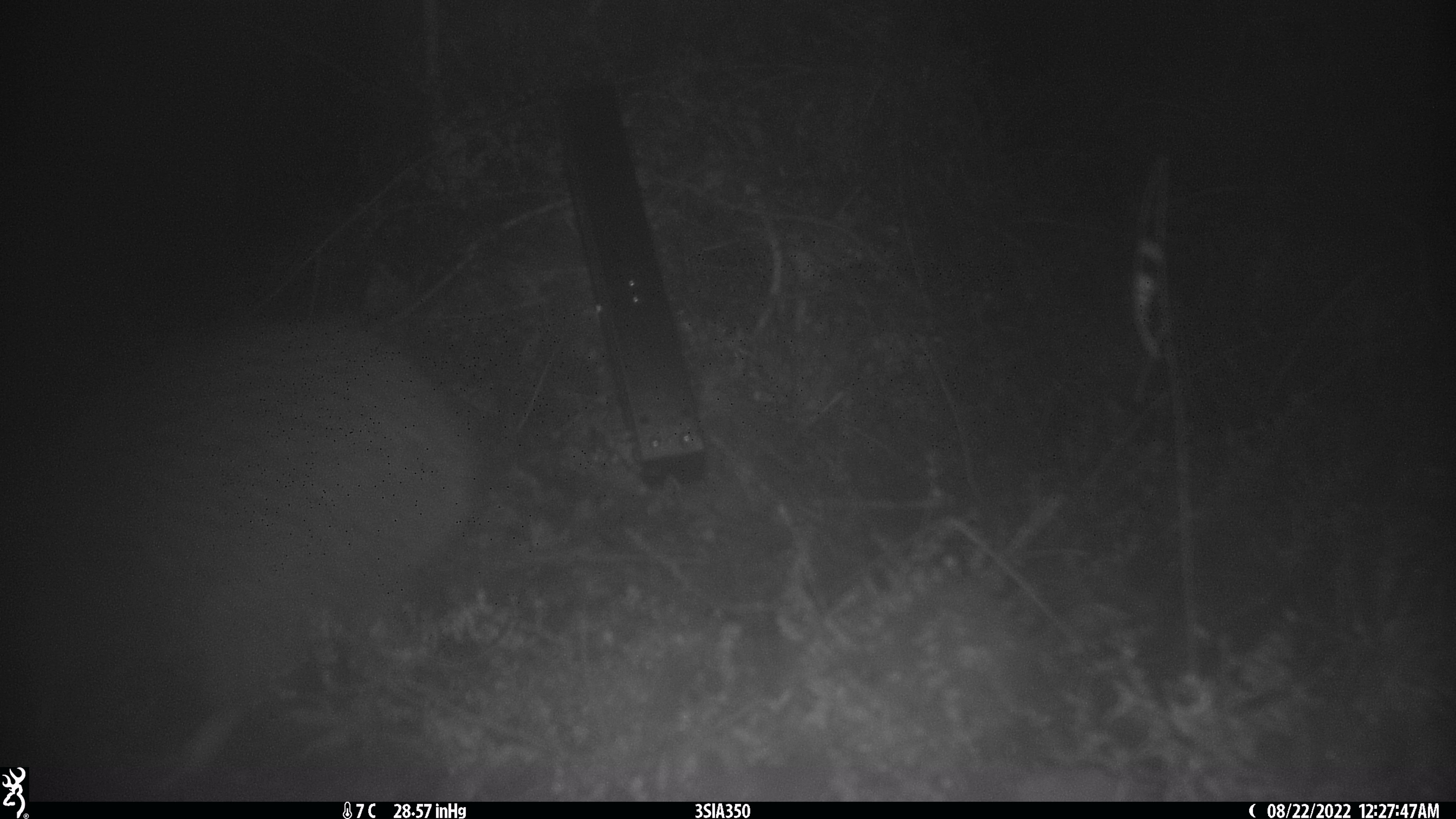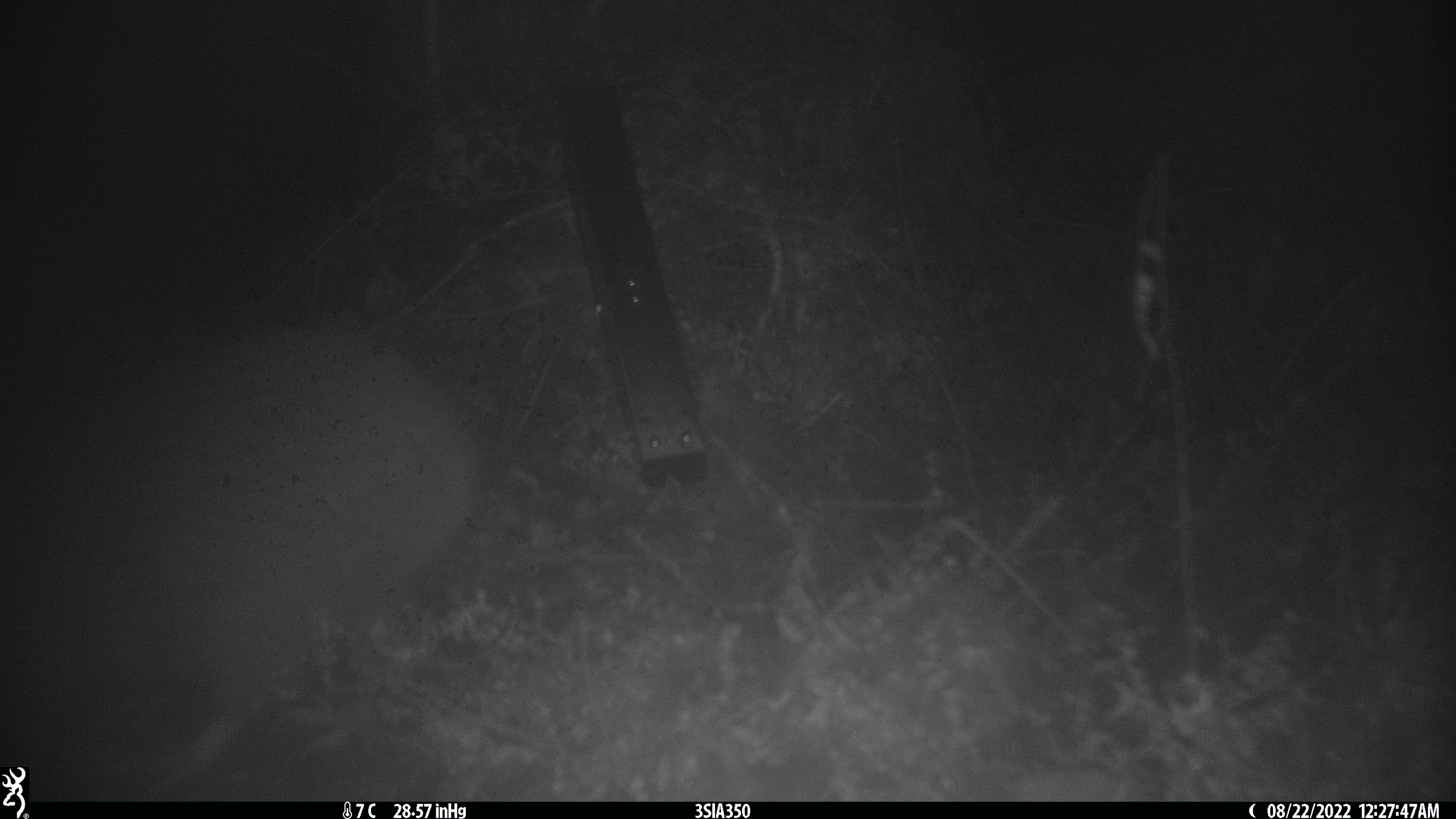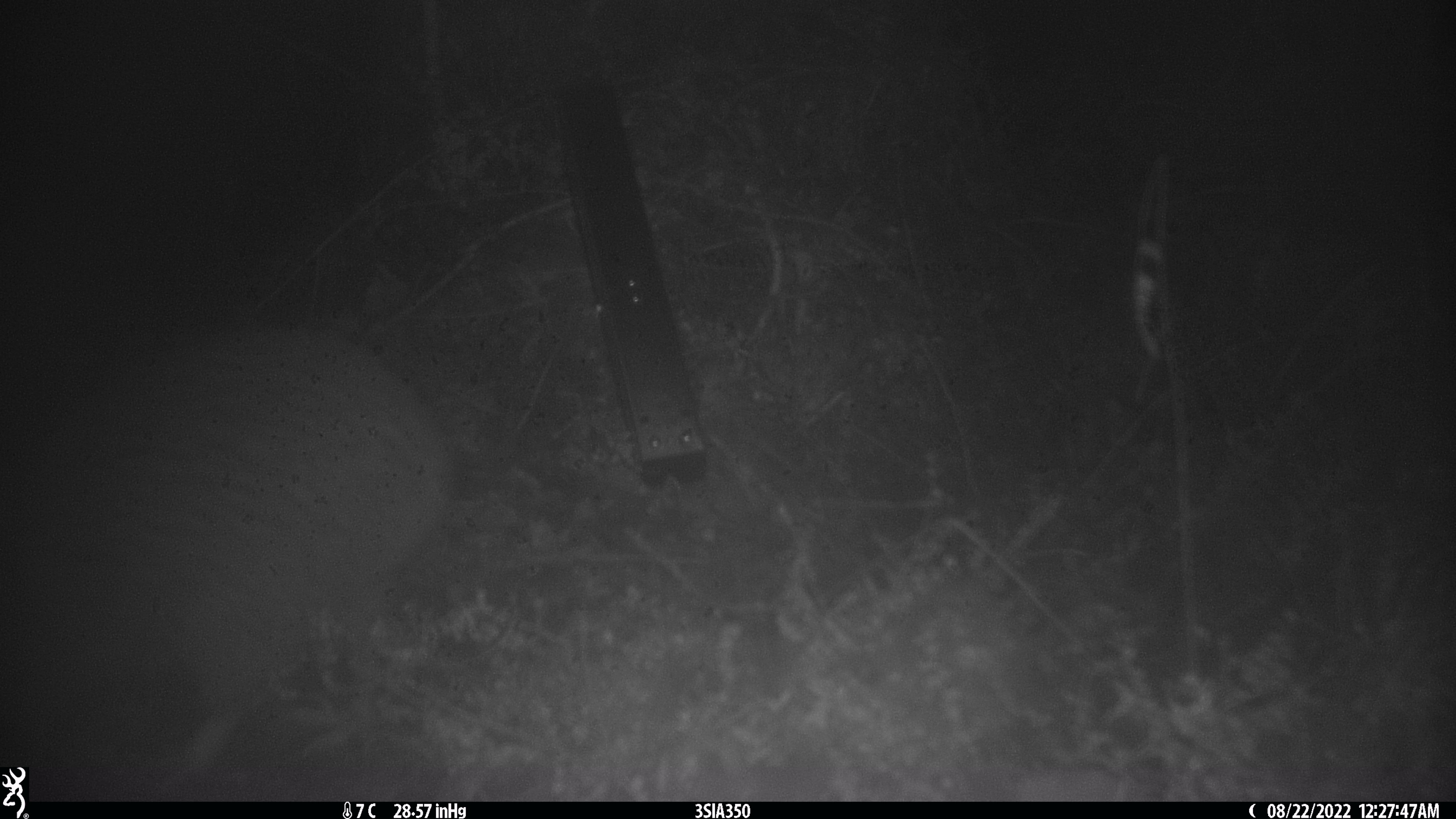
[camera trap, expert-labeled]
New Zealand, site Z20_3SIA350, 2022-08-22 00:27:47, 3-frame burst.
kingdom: Animalia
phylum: Chordata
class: Aves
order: Apterygiformes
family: Apterygidae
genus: Apteryx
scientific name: Apteryx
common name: kiwi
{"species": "kiwi (Apteryx)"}